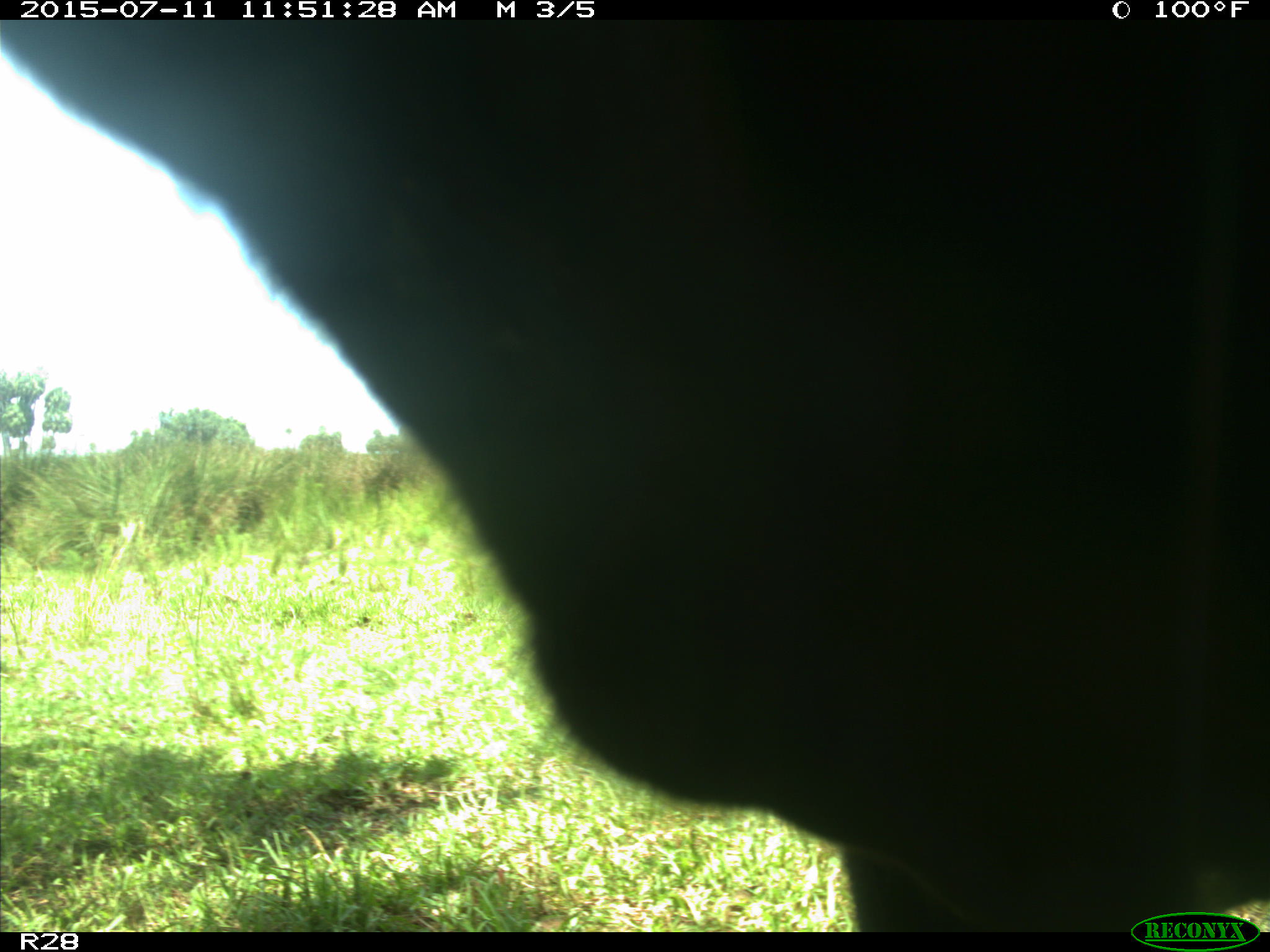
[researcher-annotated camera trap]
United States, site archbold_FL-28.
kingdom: Animalia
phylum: Chordata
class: Mammalia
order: Artiodactyla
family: Bovidae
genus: Bos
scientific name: Bos taurus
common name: domestic cow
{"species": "Bos taurus (domestic cow)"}